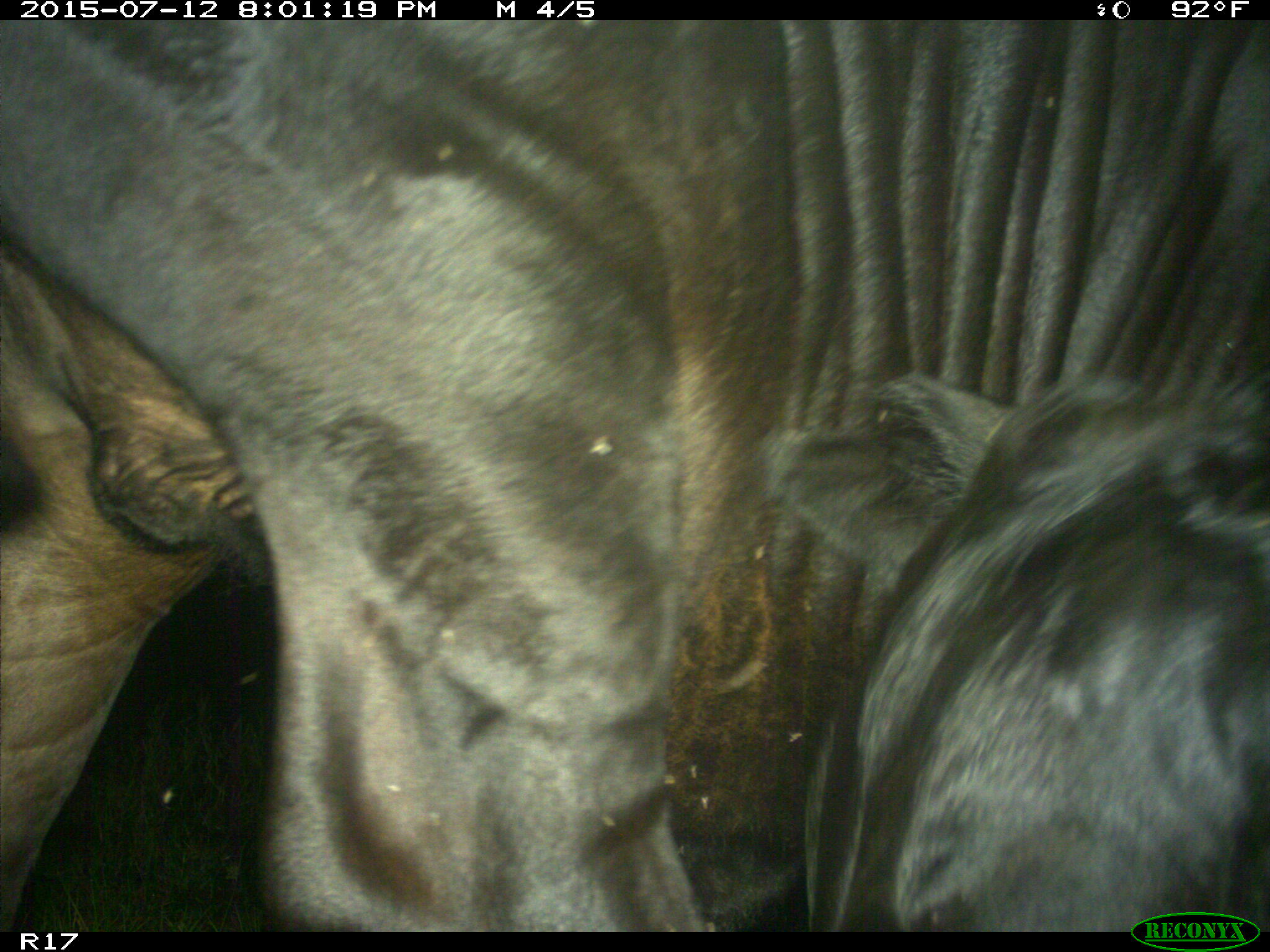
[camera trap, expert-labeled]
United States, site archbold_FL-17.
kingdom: Animalia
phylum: Chordata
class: Mammalia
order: Artiodactyla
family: Bovidae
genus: Bos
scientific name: Bos taurus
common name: domestic cow